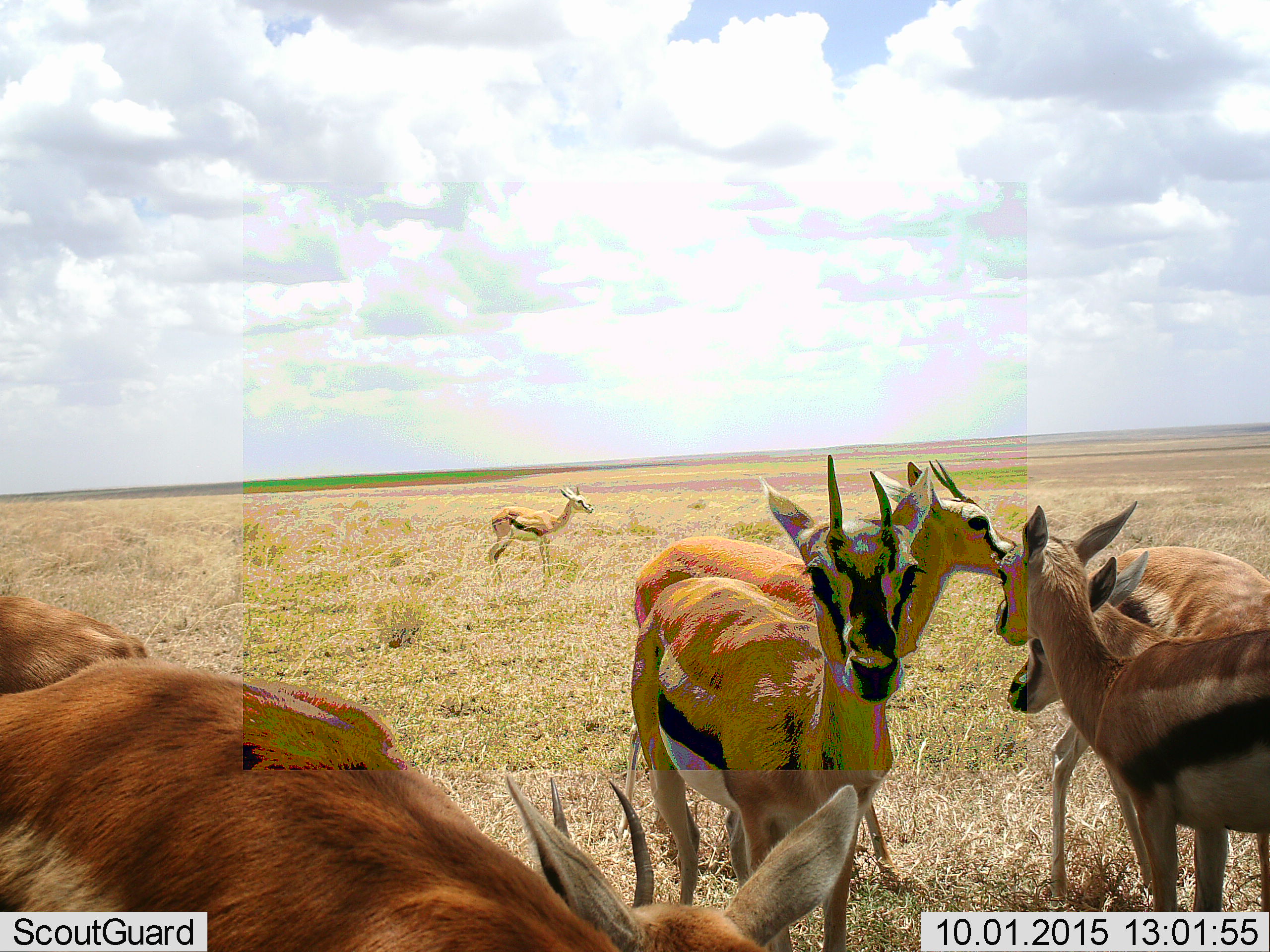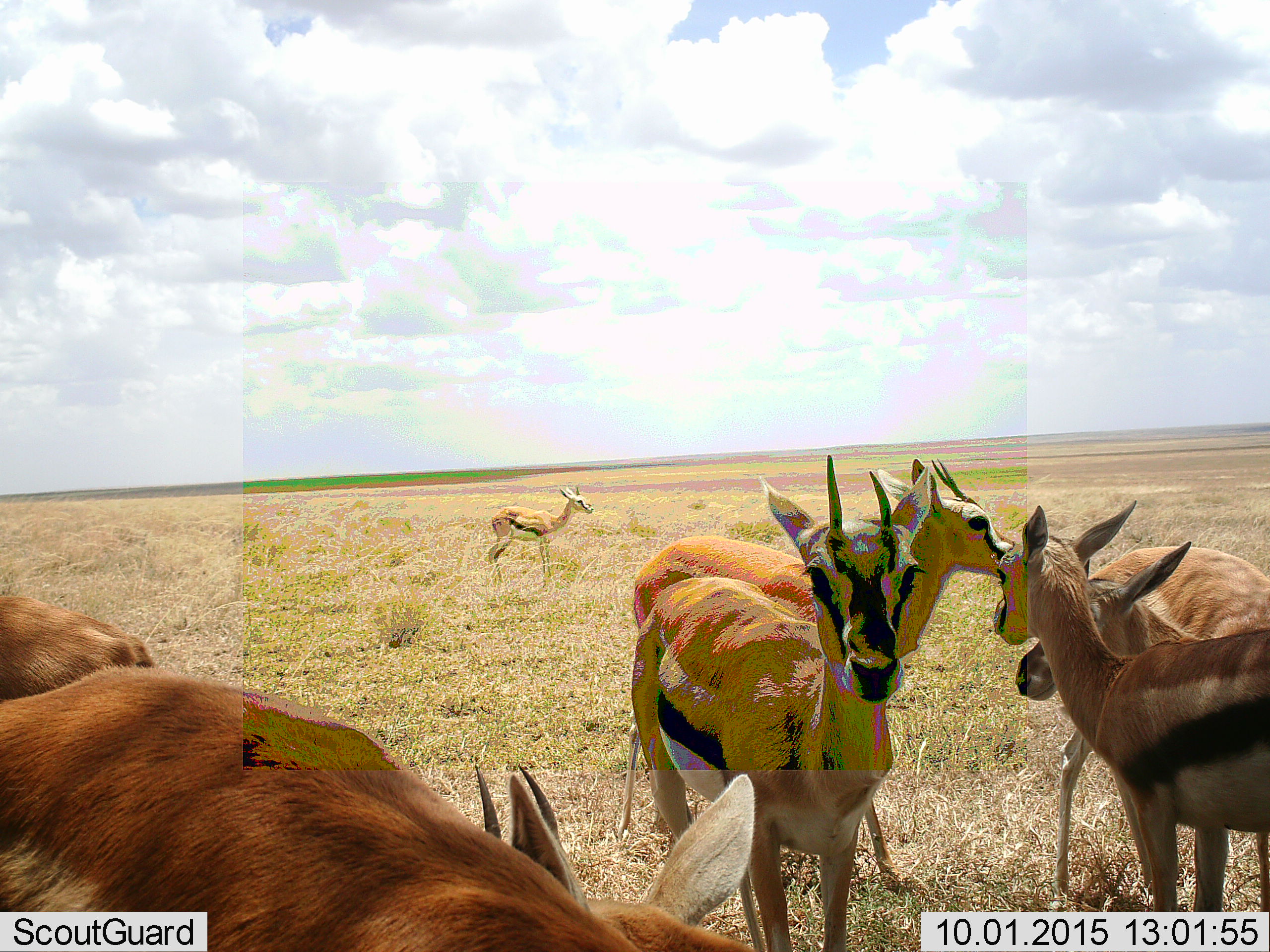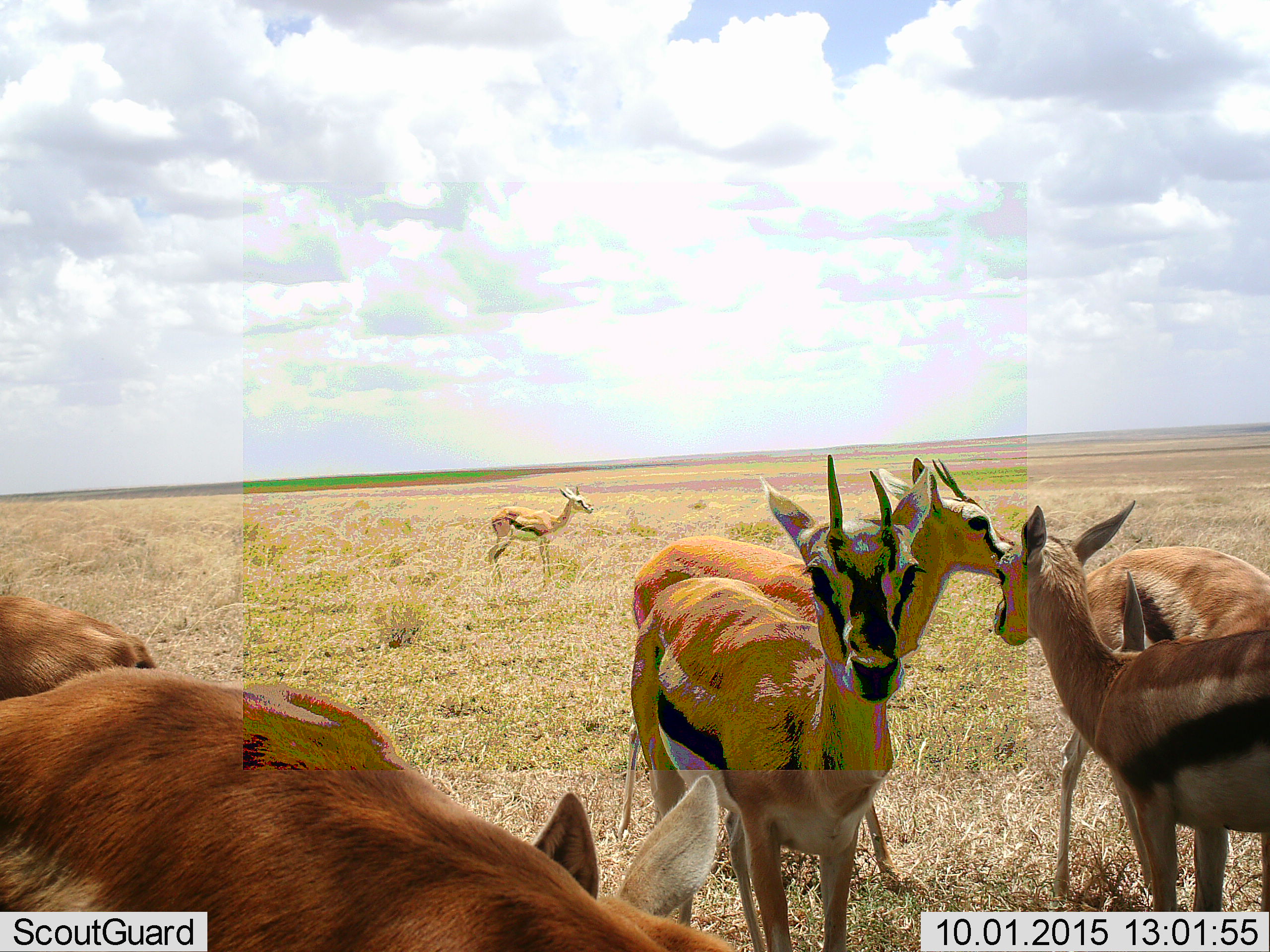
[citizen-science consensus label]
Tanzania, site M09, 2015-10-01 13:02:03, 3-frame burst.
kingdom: Animalia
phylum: Chordata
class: Mammalia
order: Artiodactyla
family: Bovidae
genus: Eudorcas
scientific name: Eudorcas thomsonii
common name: thomson's gazelle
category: gazellethomsons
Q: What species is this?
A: Gazellethomsons (thomson's gazelle) (Eudorcas thomsonii).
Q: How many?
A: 7.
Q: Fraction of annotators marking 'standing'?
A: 90%.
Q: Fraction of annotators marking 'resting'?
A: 0%.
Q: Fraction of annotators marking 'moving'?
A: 0%.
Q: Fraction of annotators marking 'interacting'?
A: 20%.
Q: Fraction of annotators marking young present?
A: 20%.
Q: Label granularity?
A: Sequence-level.